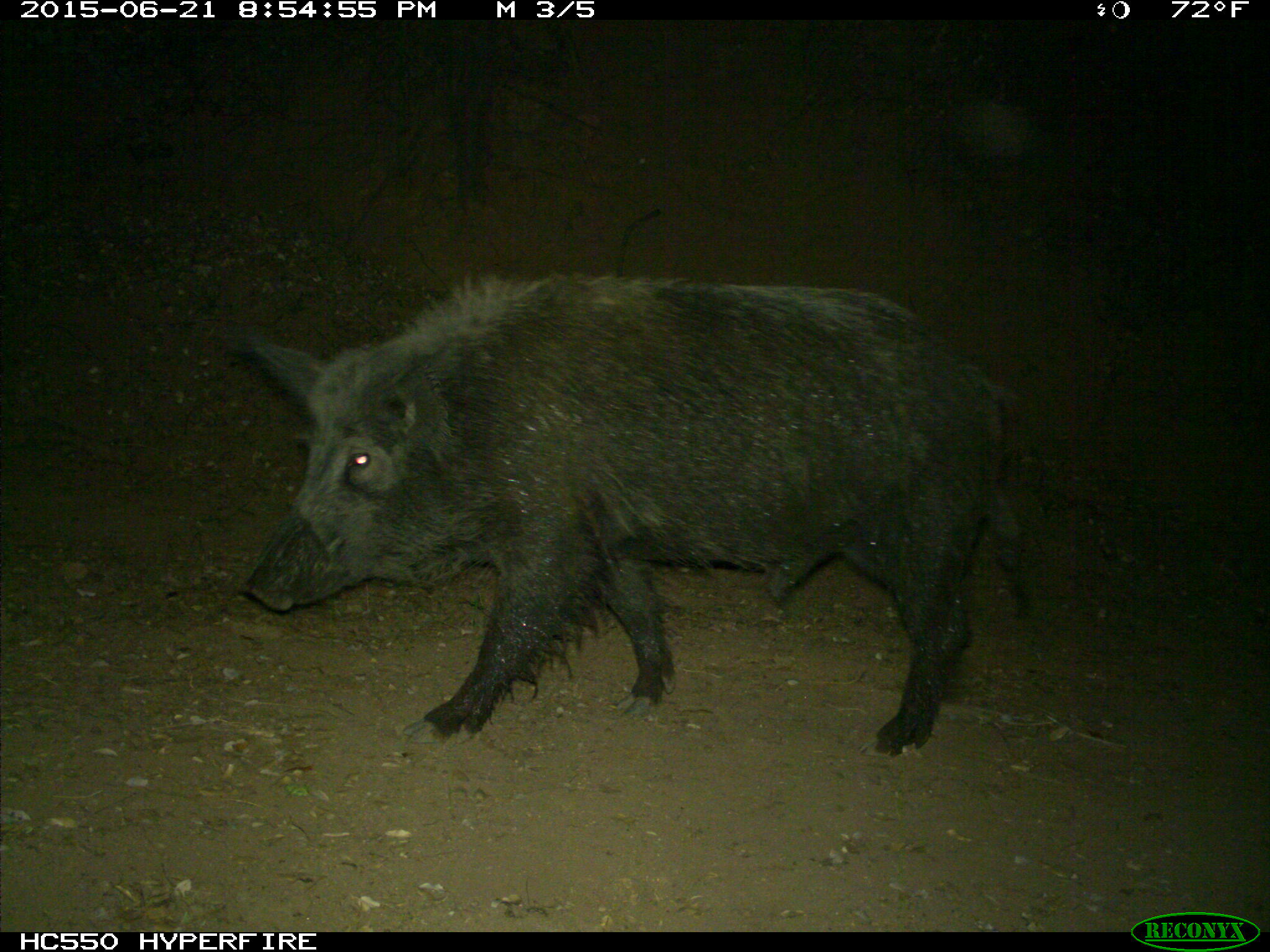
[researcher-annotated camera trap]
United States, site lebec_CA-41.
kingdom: Animalia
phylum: Chordata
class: Mammalia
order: Artiodactyla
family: Suidae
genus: Sus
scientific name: Sus scrofa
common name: wild boar